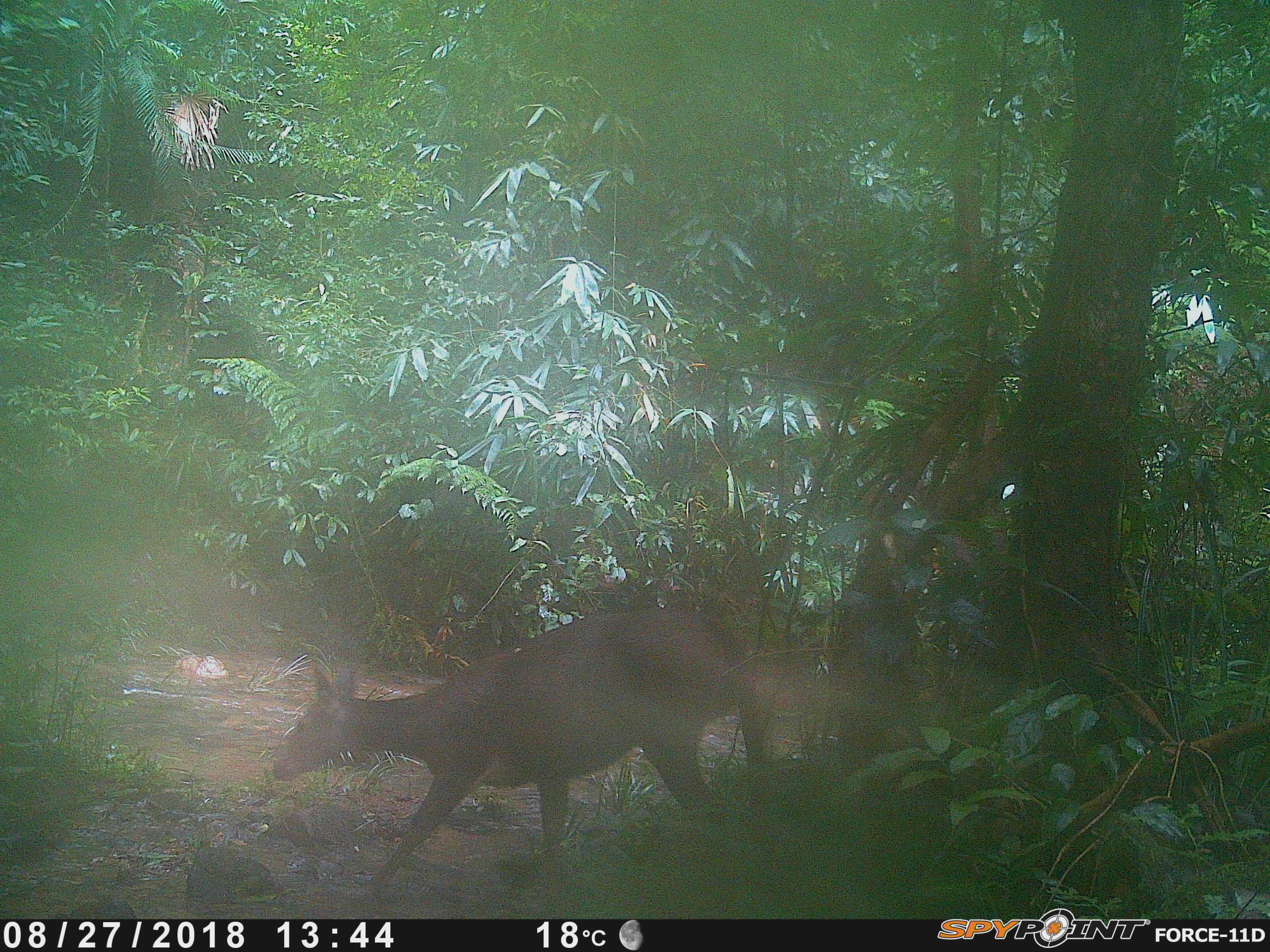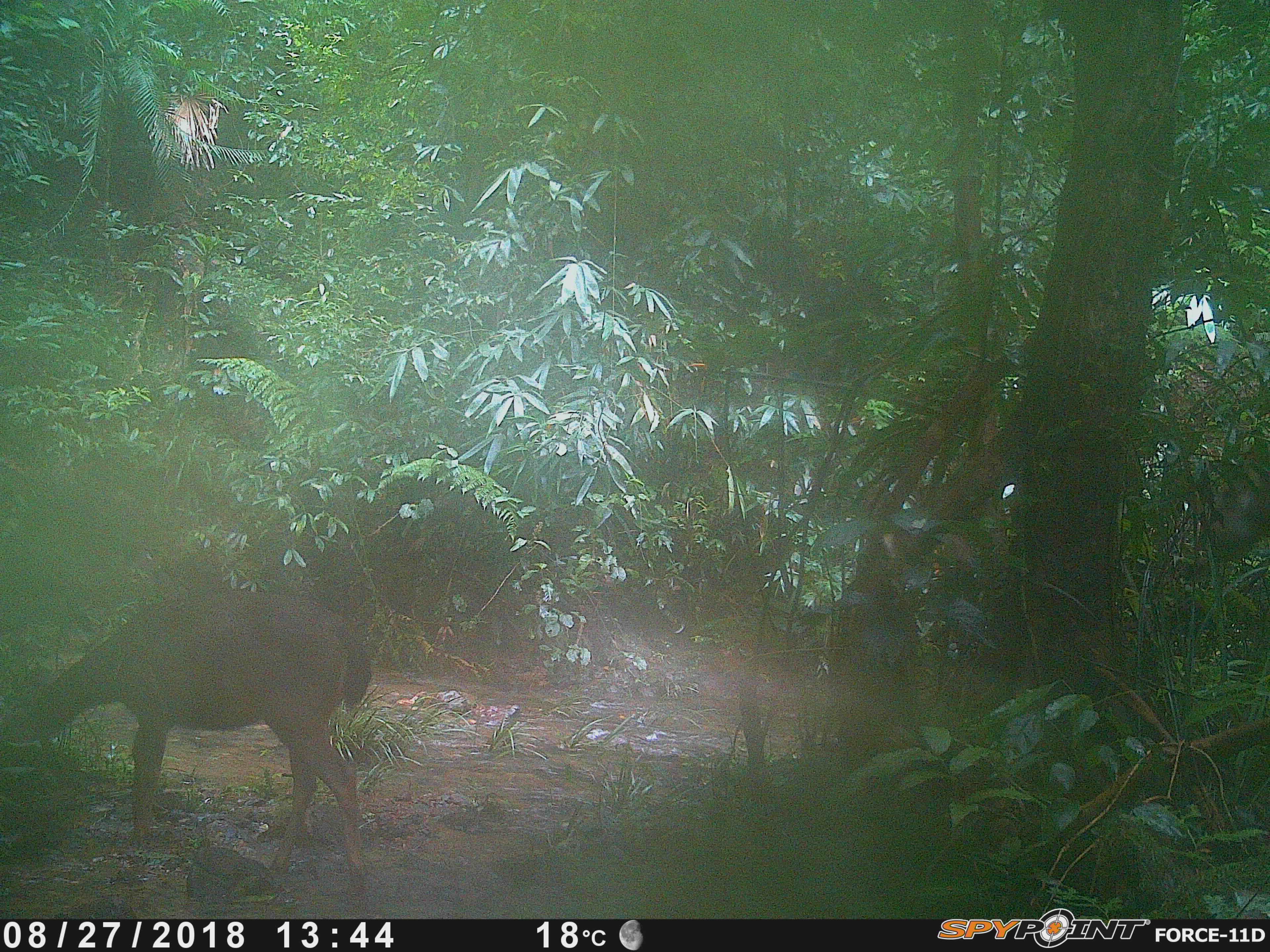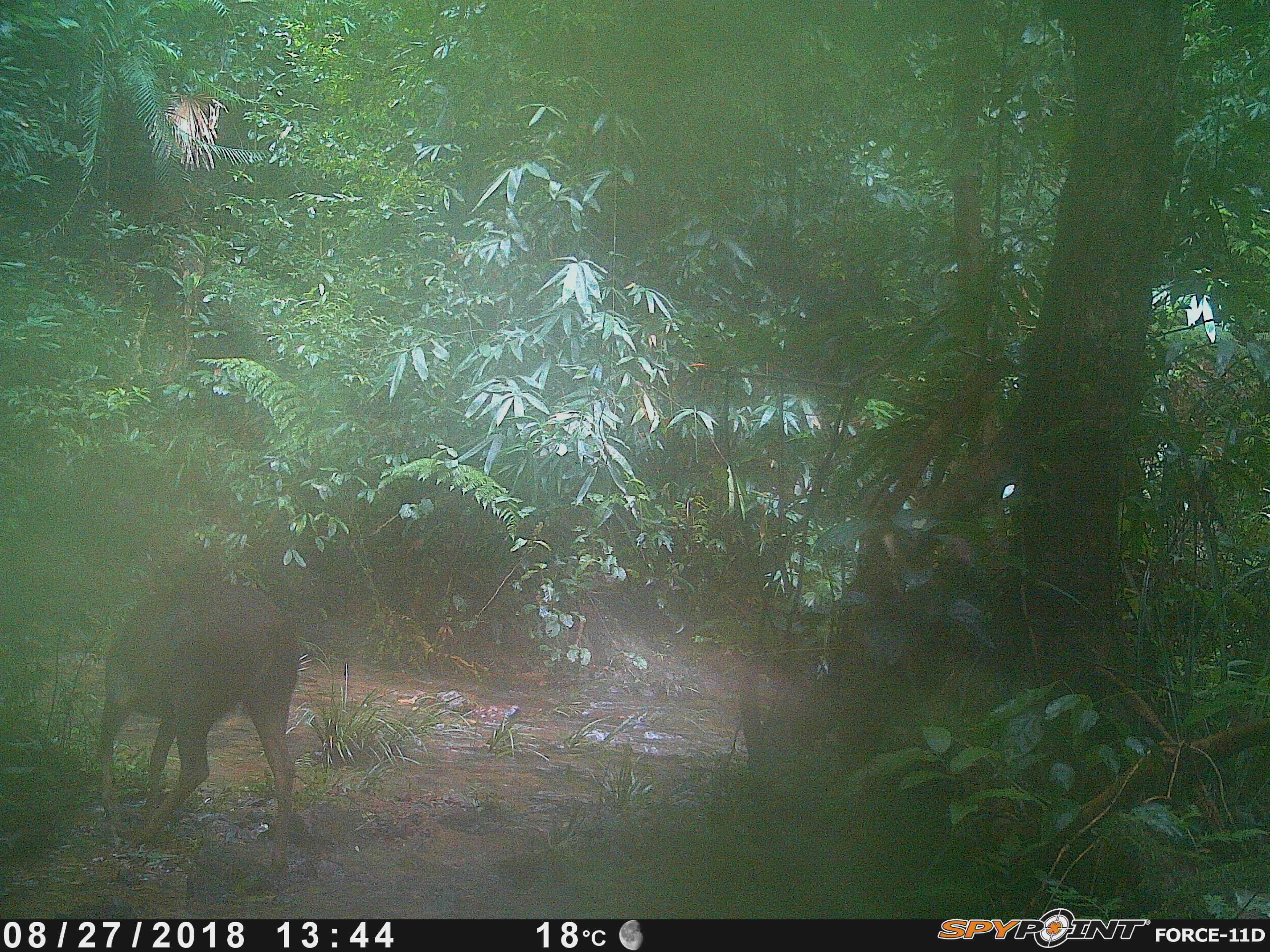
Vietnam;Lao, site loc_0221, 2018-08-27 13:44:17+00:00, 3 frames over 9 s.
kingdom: Animalia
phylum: Chordata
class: Mammalia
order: Artiodactyla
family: Cervidae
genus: Rusa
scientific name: Rusa unicolor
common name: sambar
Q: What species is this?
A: Sambar (Rusa unicolor).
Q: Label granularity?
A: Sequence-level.